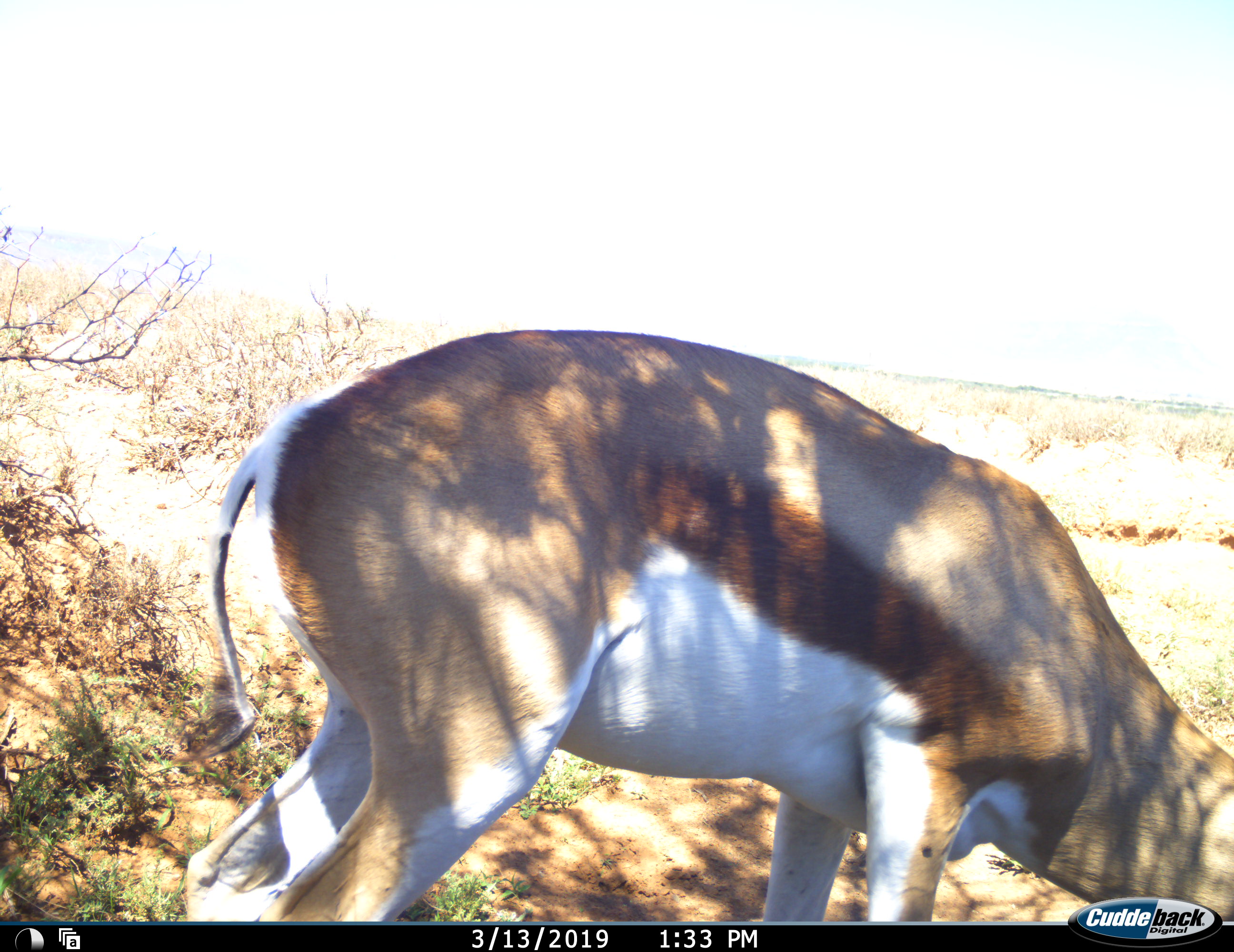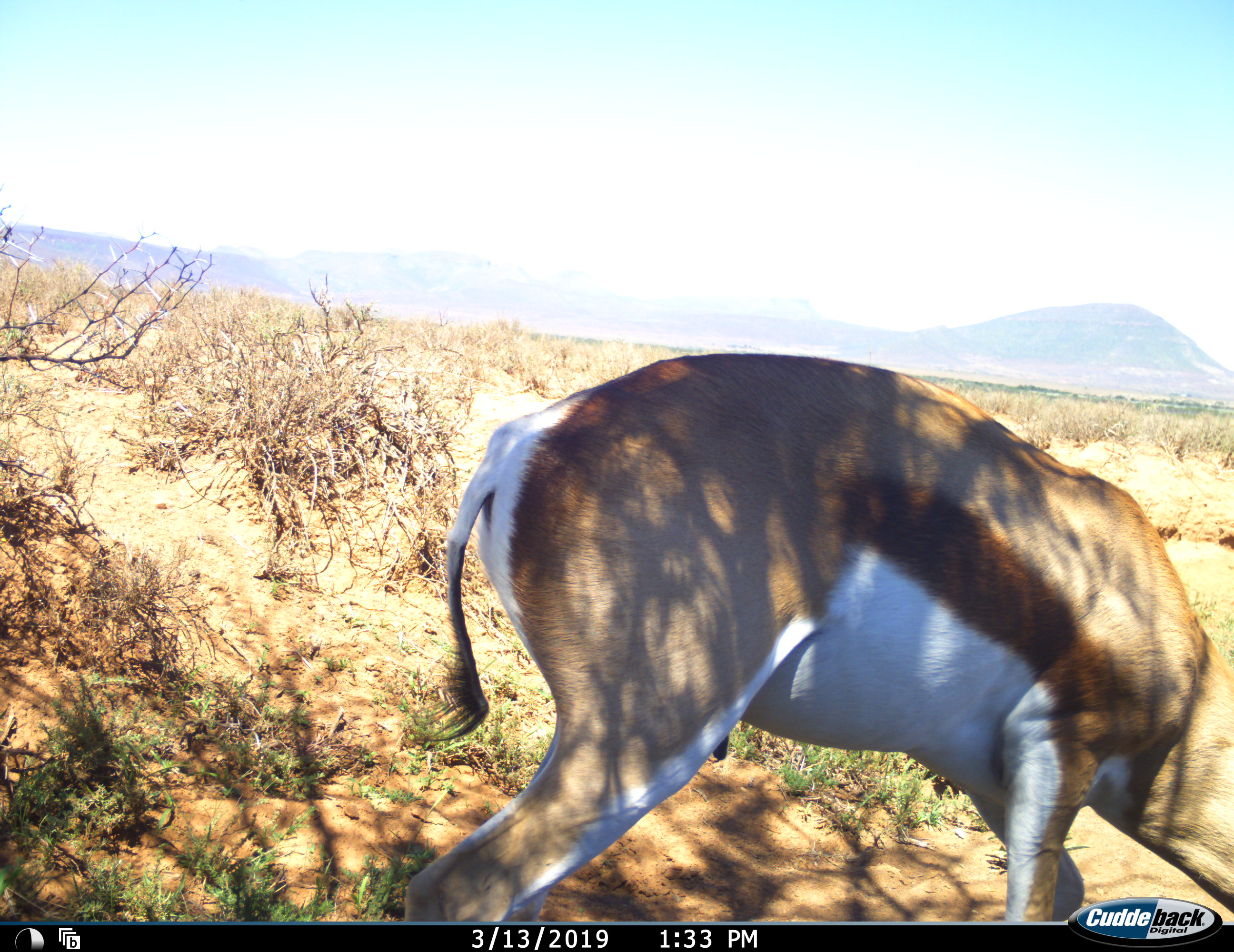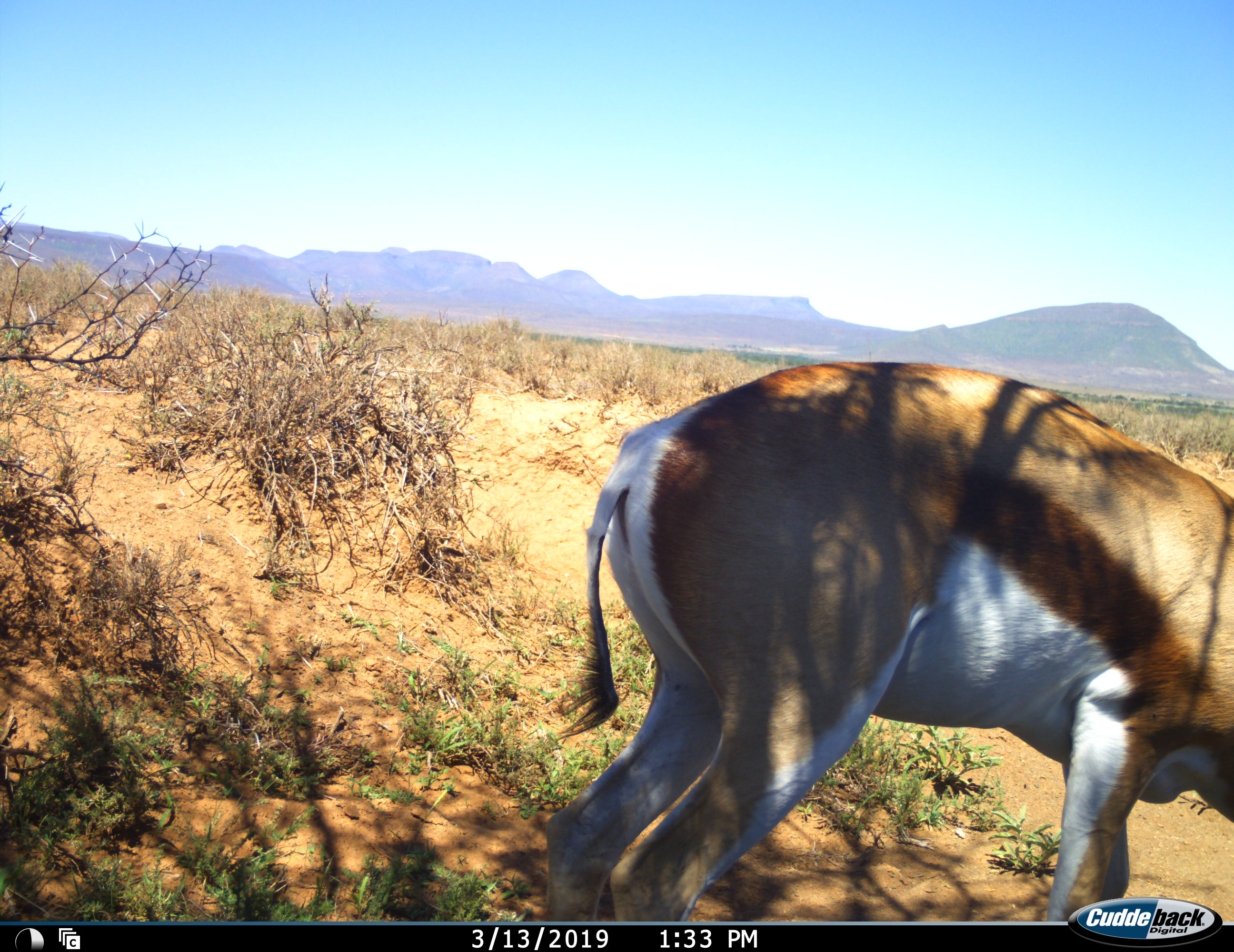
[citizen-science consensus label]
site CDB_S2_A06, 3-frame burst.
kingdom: Animalia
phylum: Chordata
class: Mammalia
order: Artiodactyla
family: Bovidae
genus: Antidorcas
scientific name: Antidorcas marsupialis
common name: springbok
Springbok (Antidorcas marsupialis), count 1. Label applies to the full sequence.